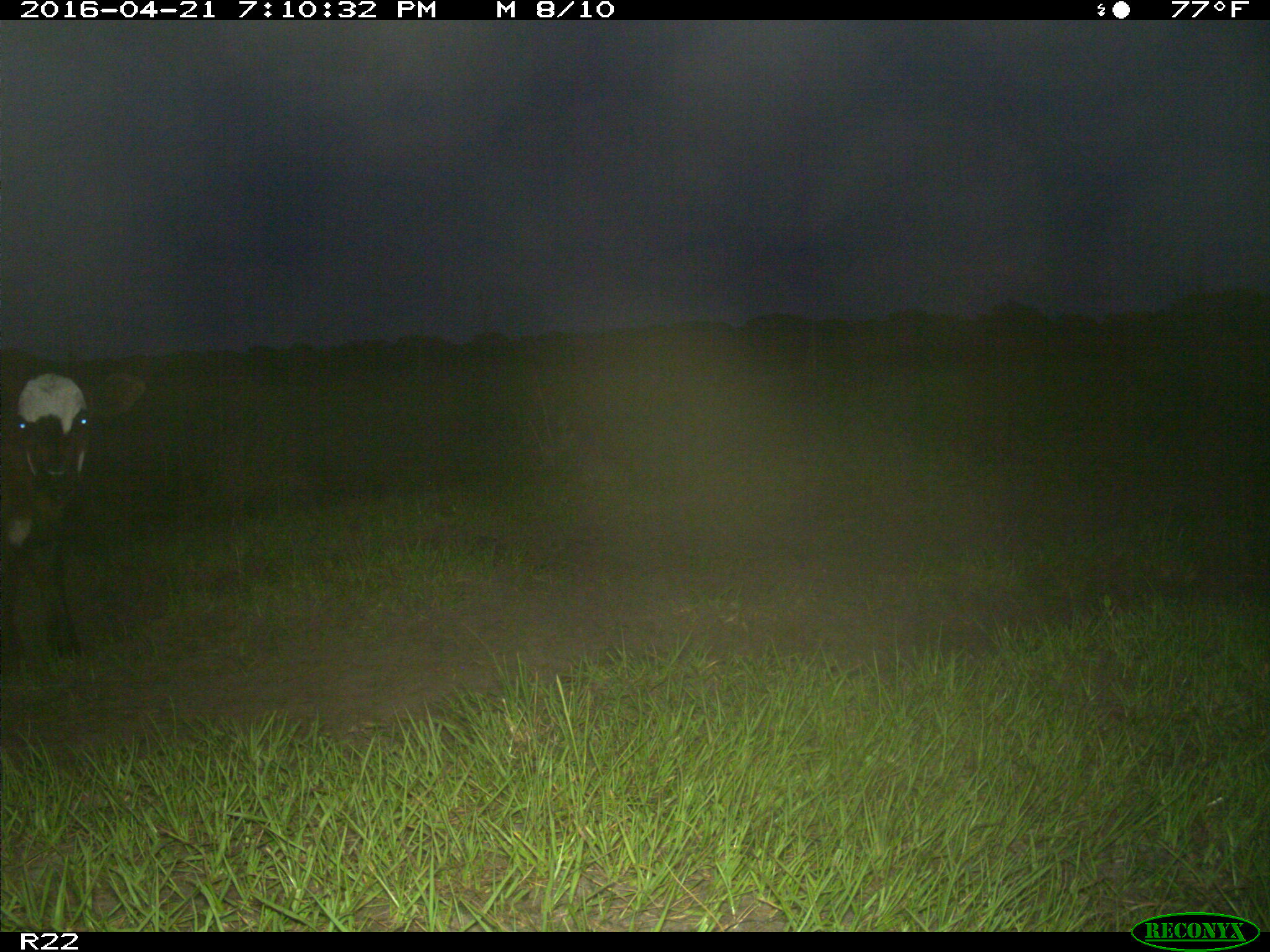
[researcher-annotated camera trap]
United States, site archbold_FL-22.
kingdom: Animalia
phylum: Chordata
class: Mammalia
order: Artiodactyla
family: Bovidae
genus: Bos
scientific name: Bos taurus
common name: domestic cow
Bos taurus (domestic cow).